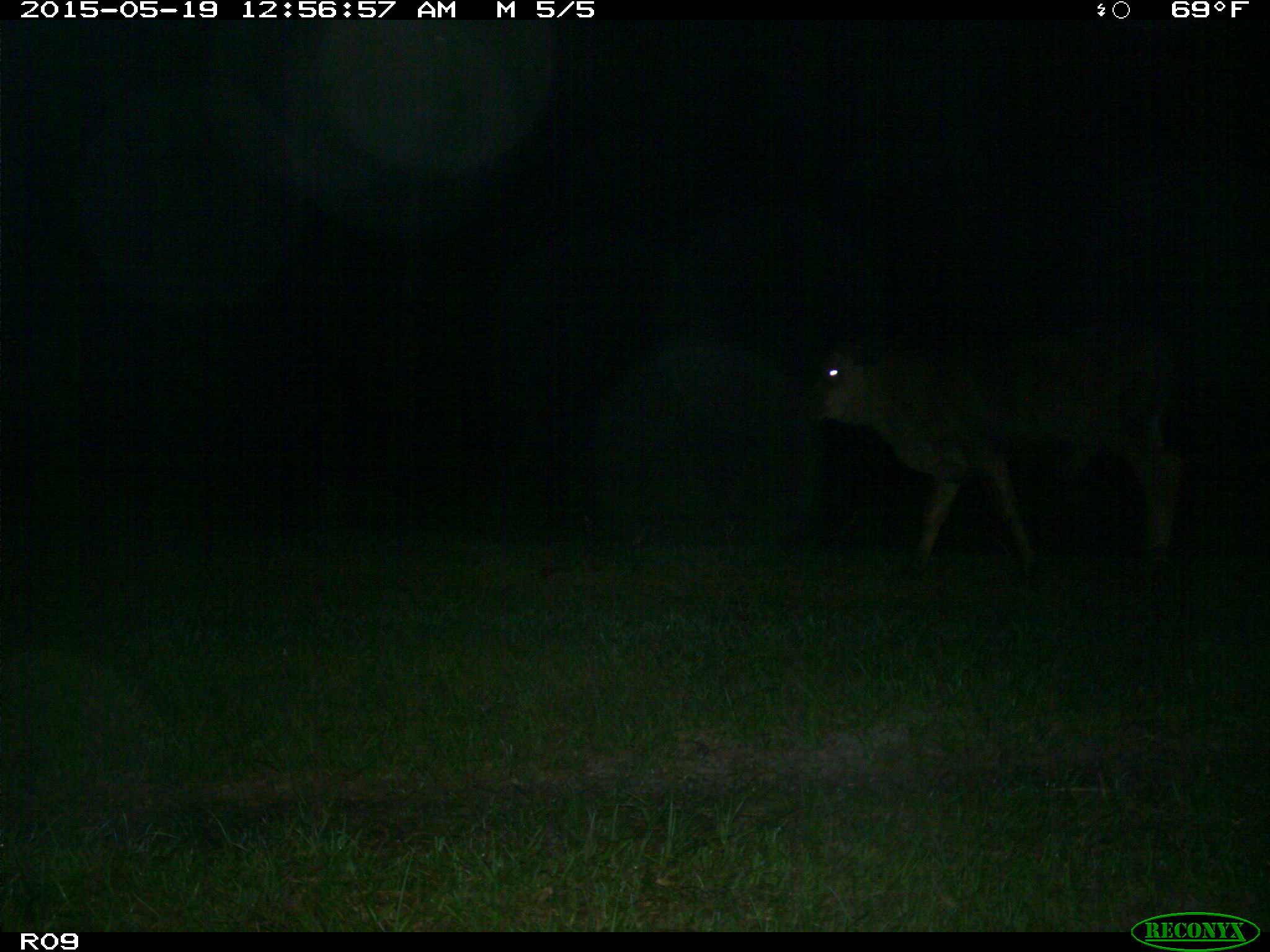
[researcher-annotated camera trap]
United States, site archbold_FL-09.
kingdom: Animalia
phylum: Chordata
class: Mammalia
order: Artiodactyla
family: Bovidae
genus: Bos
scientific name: Bos taurus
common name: domestic cow